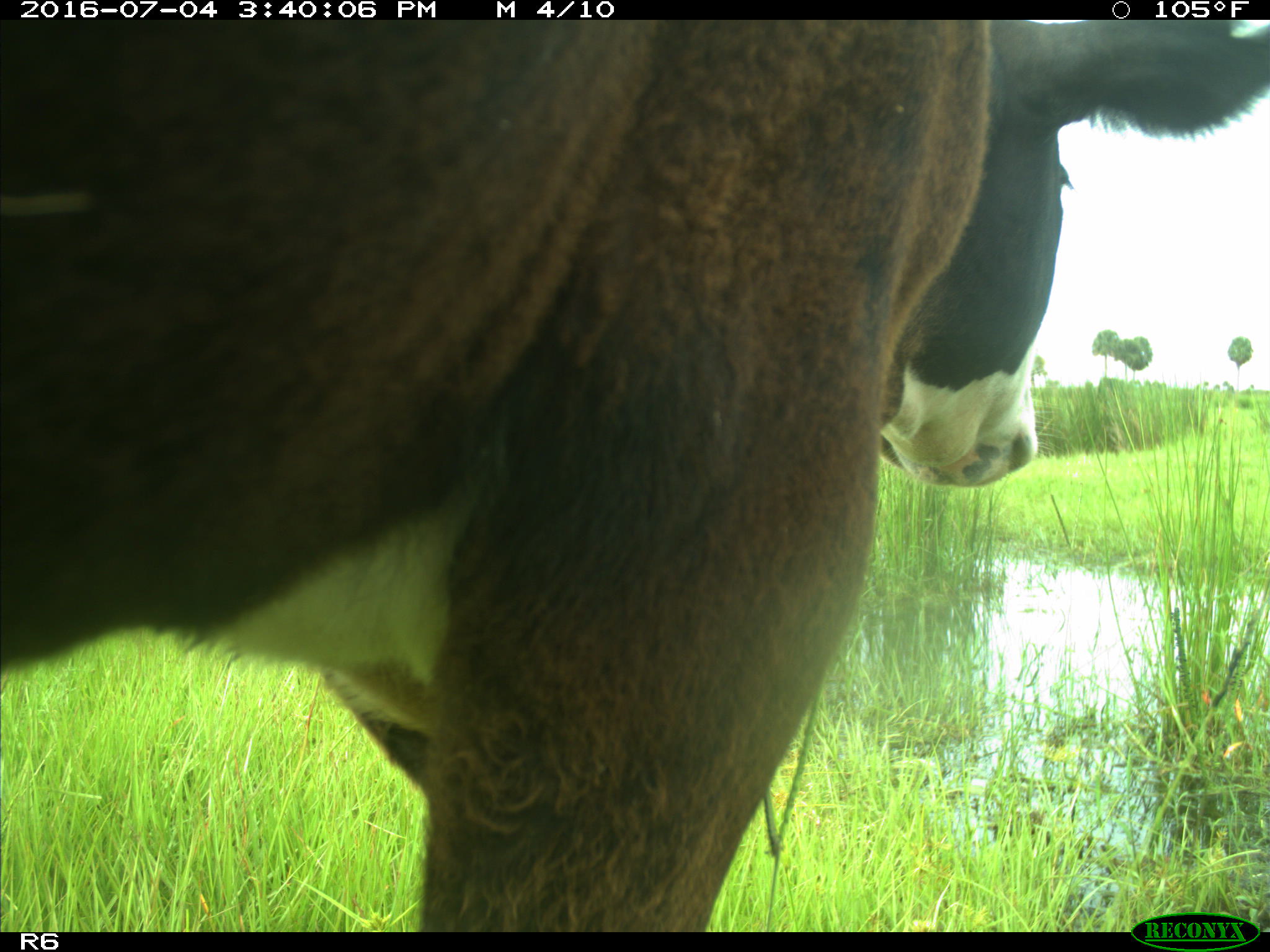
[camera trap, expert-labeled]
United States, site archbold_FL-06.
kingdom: Animalia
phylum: Chordata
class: Mammalia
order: Artiodactyla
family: Bovidae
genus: Bos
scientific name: Bos taurus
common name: domestic cow